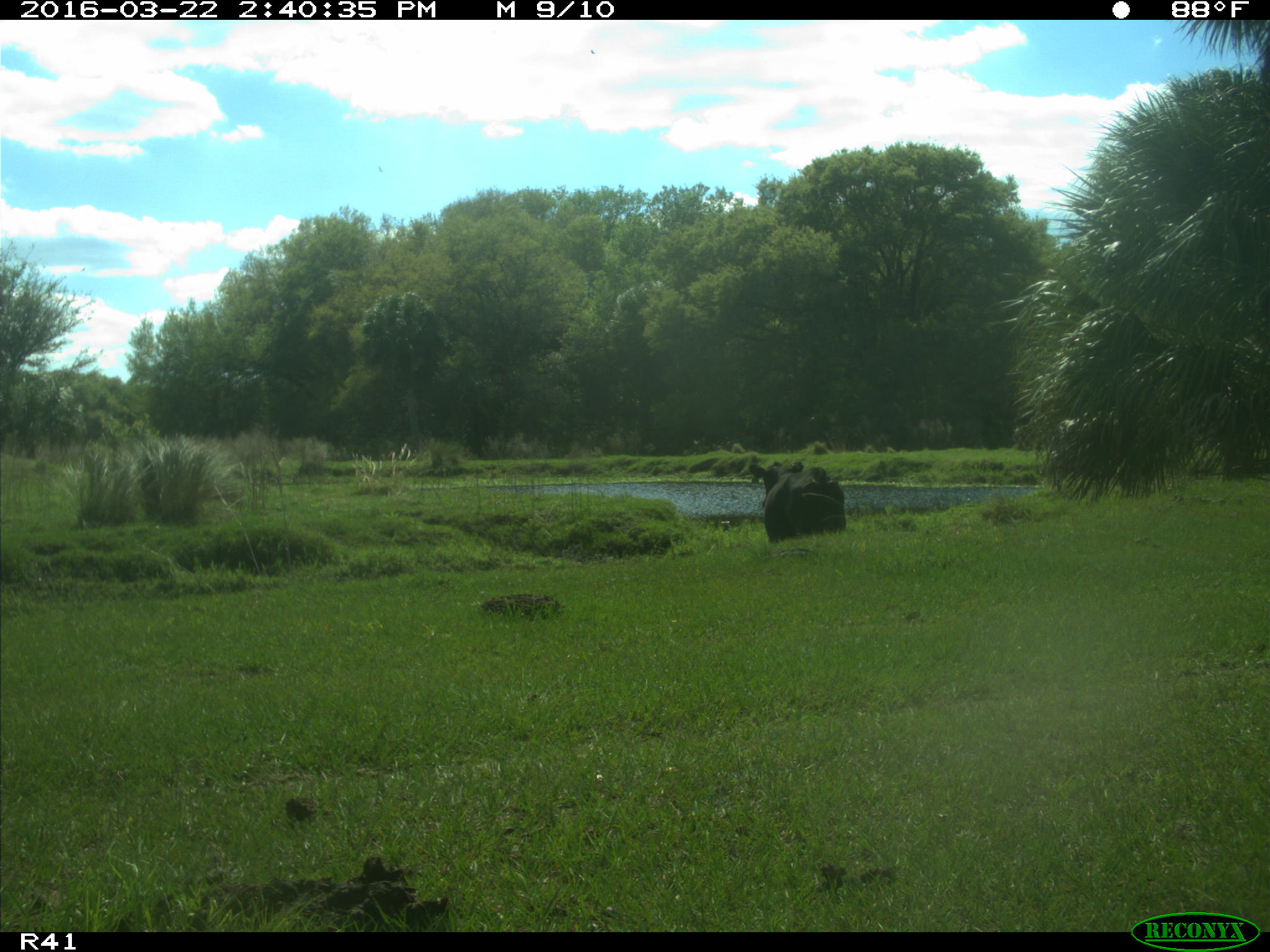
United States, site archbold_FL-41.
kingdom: Animalia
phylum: Chordata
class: Mammalia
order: Artiodactyla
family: Bovidae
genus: Bos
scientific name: Bos taurus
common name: domestic cow